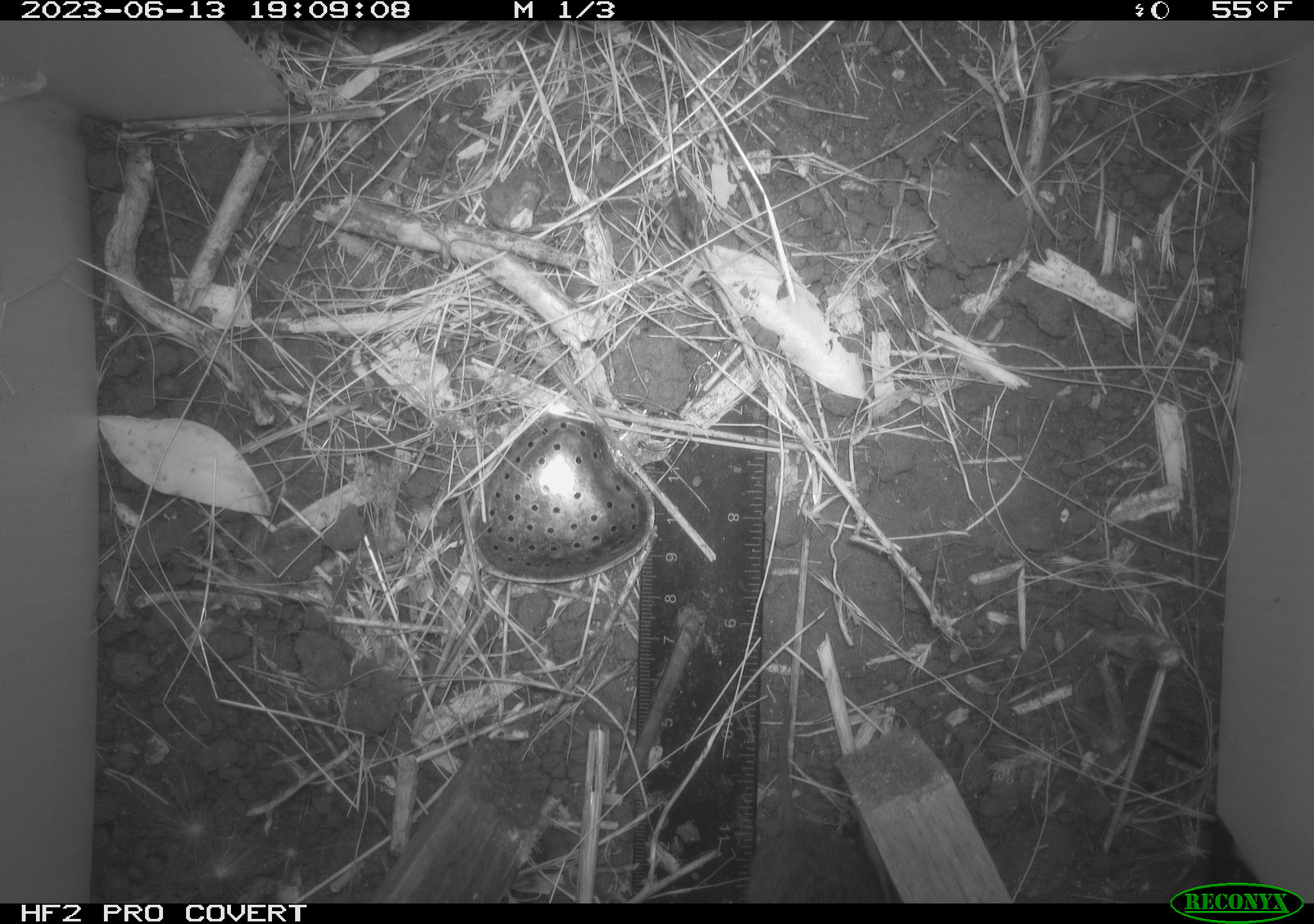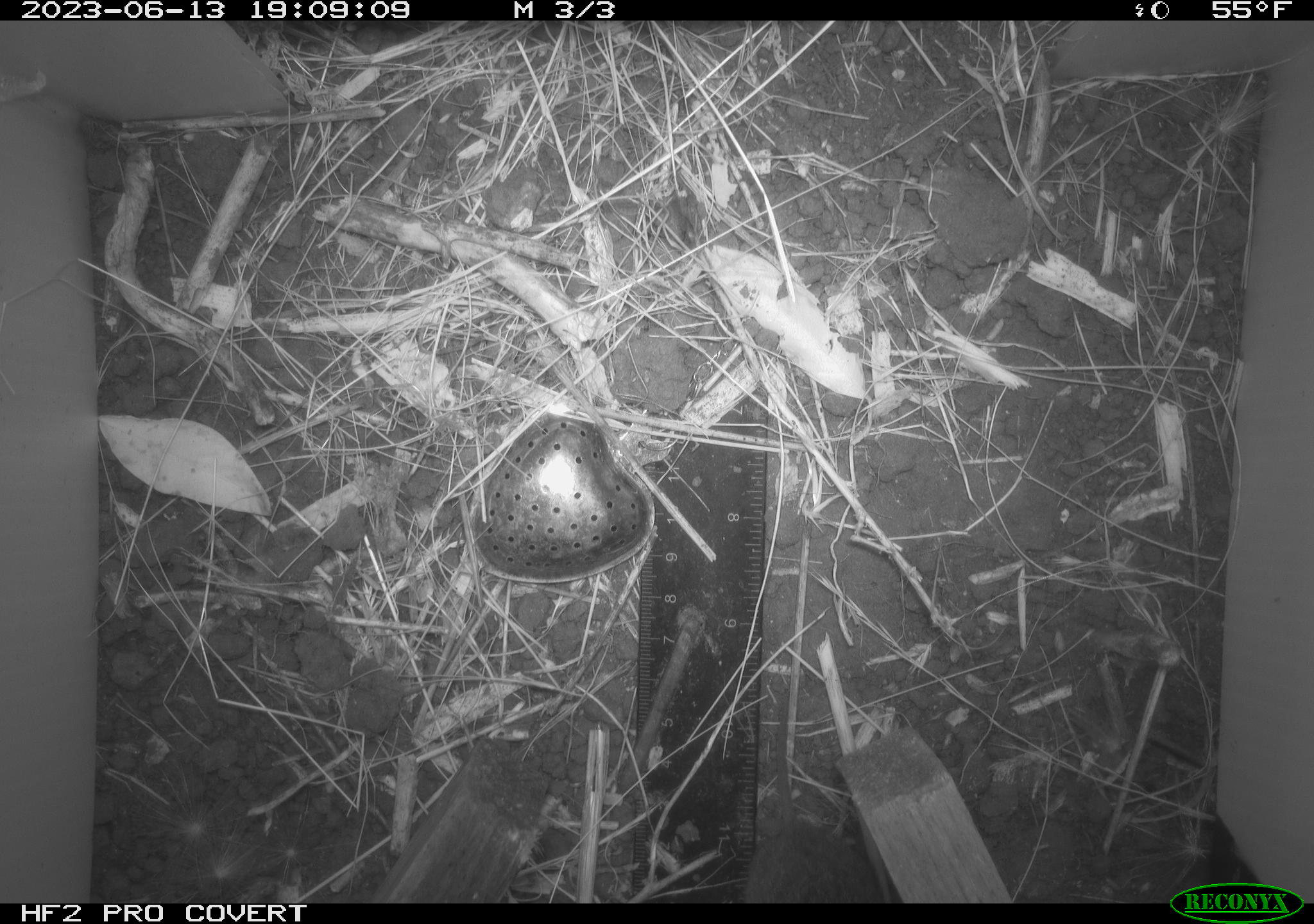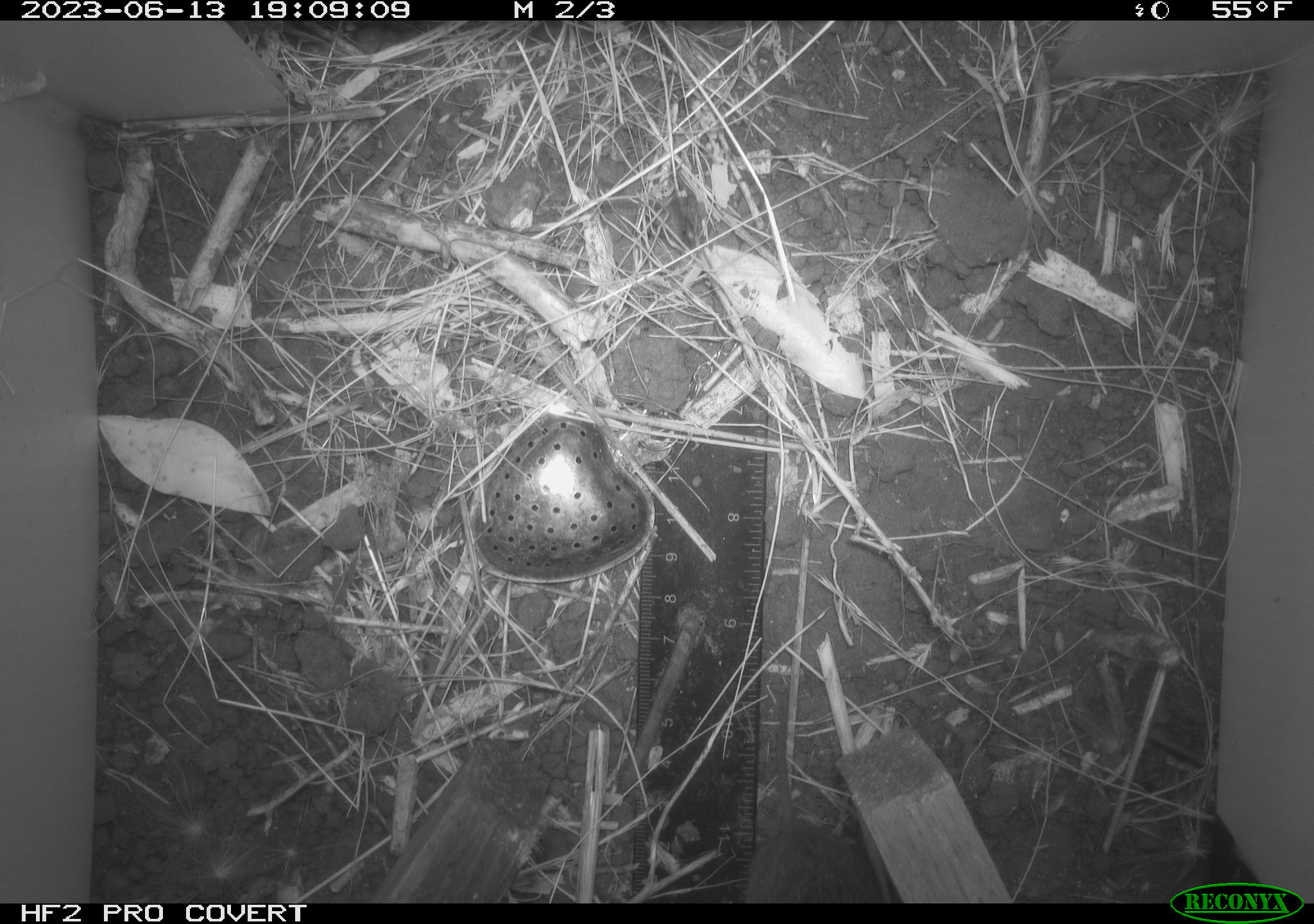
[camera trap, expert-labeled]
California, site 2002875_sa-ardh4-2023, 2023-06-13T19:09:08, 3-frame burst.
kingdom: Animalia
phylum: Chordata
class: Mammalia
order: Rodentia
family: Cricetidae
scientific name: Arvicolinae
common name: voles, lemmings, and muskrats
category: arvicolinae subfamily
Arvicolinae subfamily (voles, lemmings, and muskrats) (Arvicolinae).